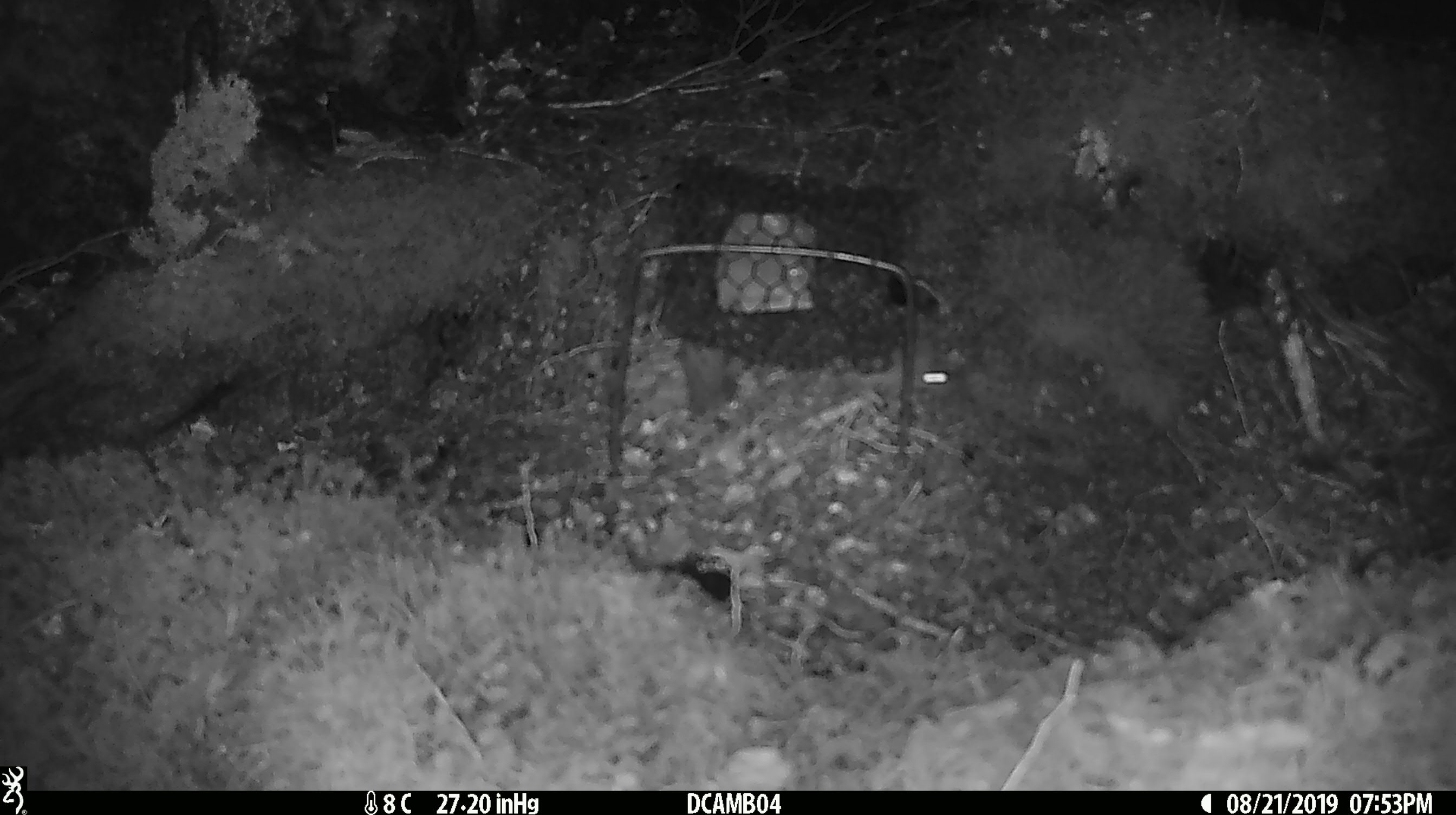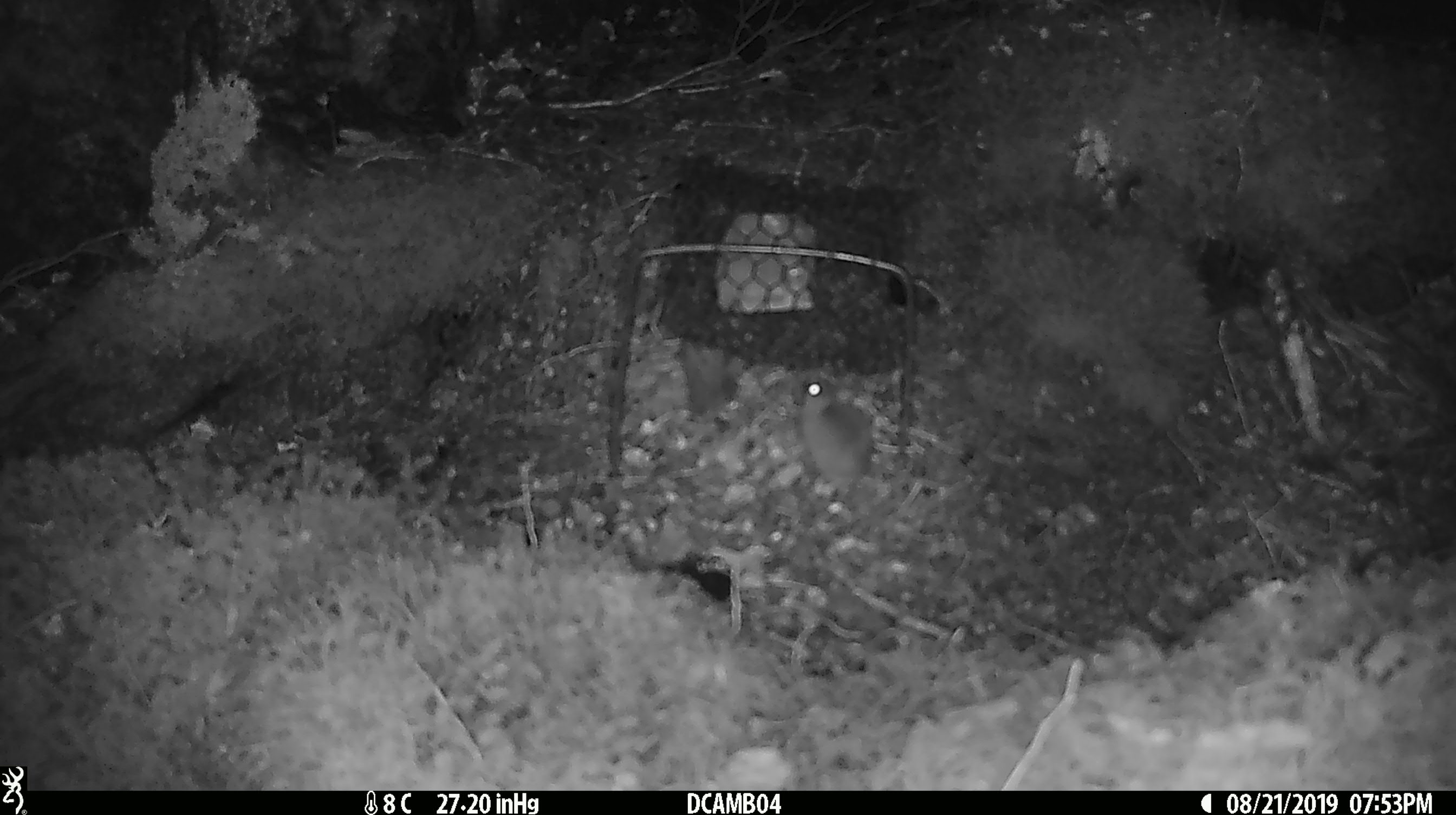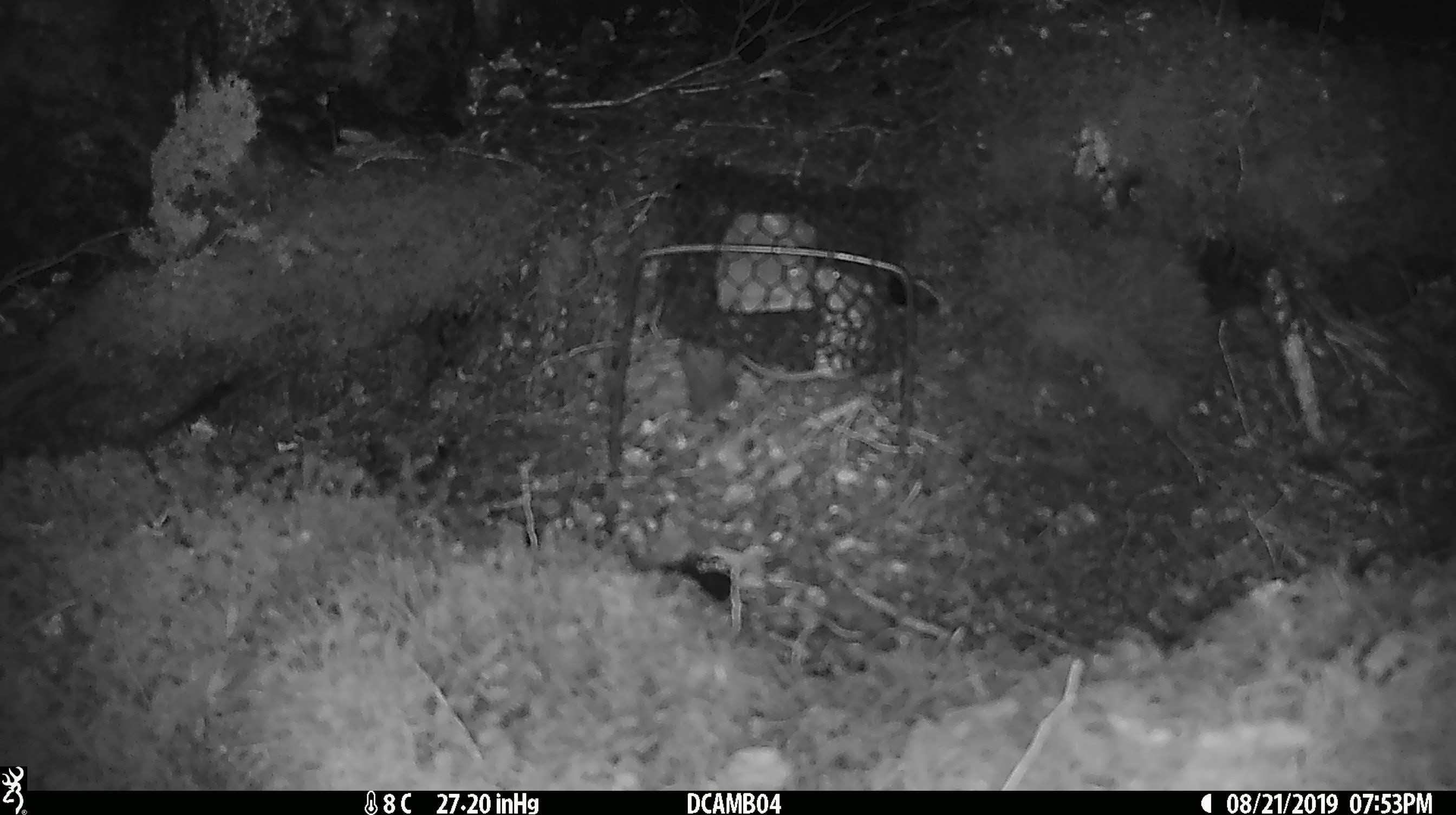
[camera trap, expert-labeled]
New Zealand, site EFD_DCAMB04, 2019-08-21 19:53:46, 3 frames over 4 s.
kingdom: Animalia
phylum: Chordata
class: Mammalia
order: Rodentia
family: Muridae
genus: Mus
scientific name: Mus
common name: mouse